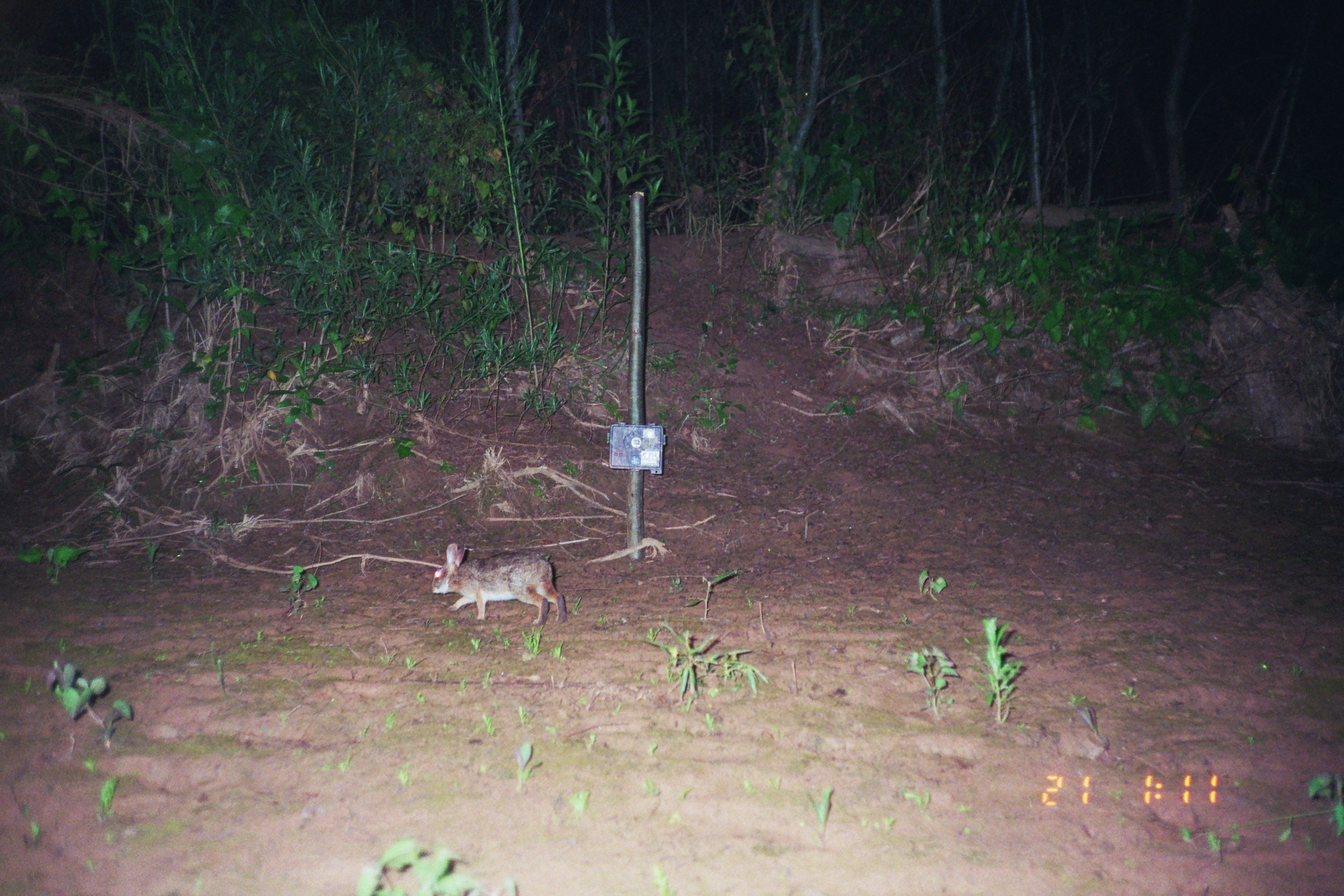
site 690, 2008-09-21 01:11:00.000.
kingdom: Animalia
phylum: Chordata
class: Mammalia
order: Lagomorpha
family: Leporidae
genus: Sylvilagus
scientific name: Sylvilagus brasiliensis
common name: tapeti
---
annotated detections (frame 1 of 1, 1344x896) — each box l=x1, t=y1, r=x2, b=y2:
sylvilagus brasiliensis: l=431, t=543, r=566, b=625